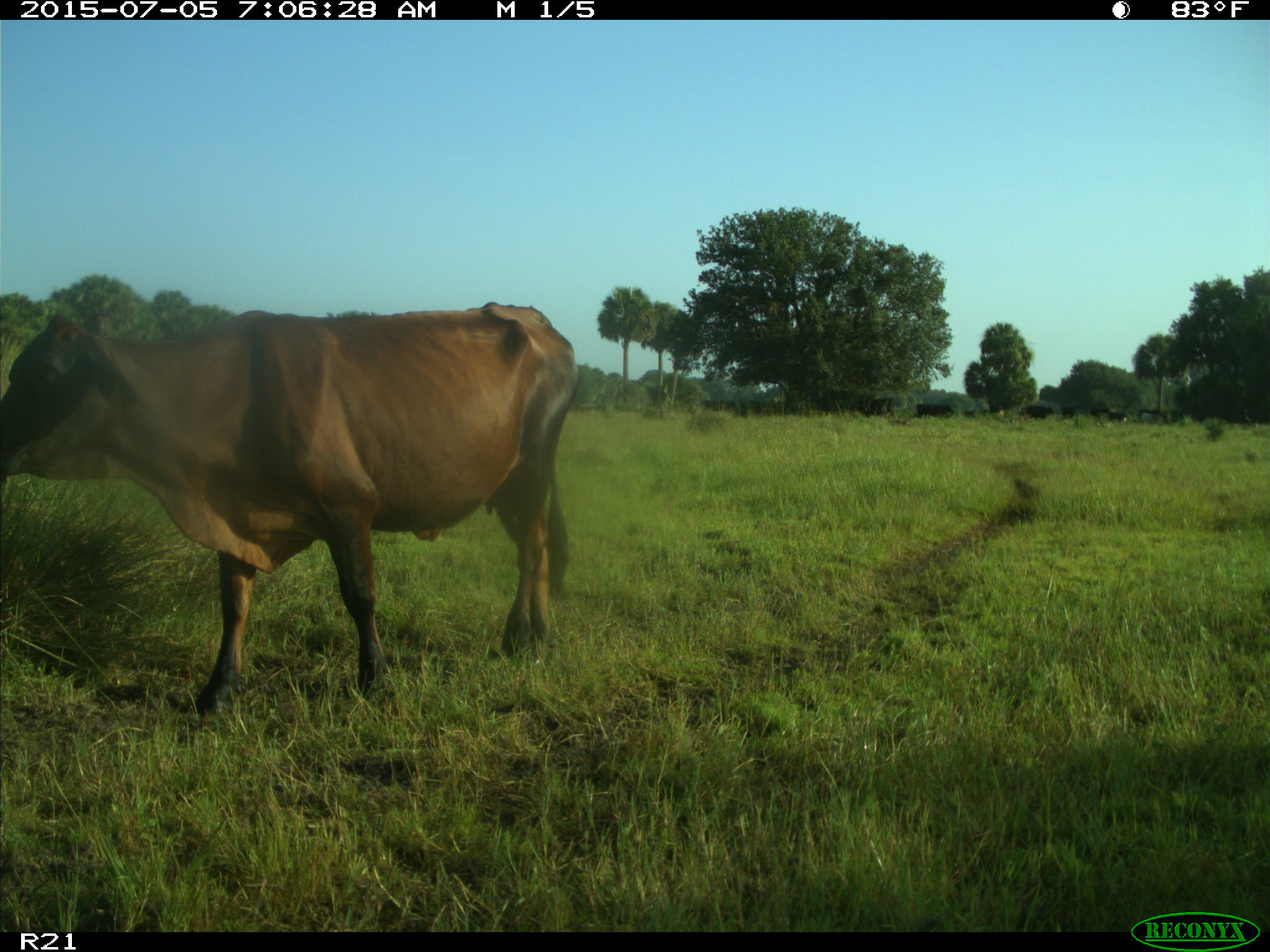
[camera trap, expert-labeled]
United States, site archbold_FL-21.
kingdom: Animalia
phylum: Chordata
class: Mammalia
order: Artiodactyla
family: Bovidae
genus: Bos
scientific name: Bos taurus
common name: domestic cow